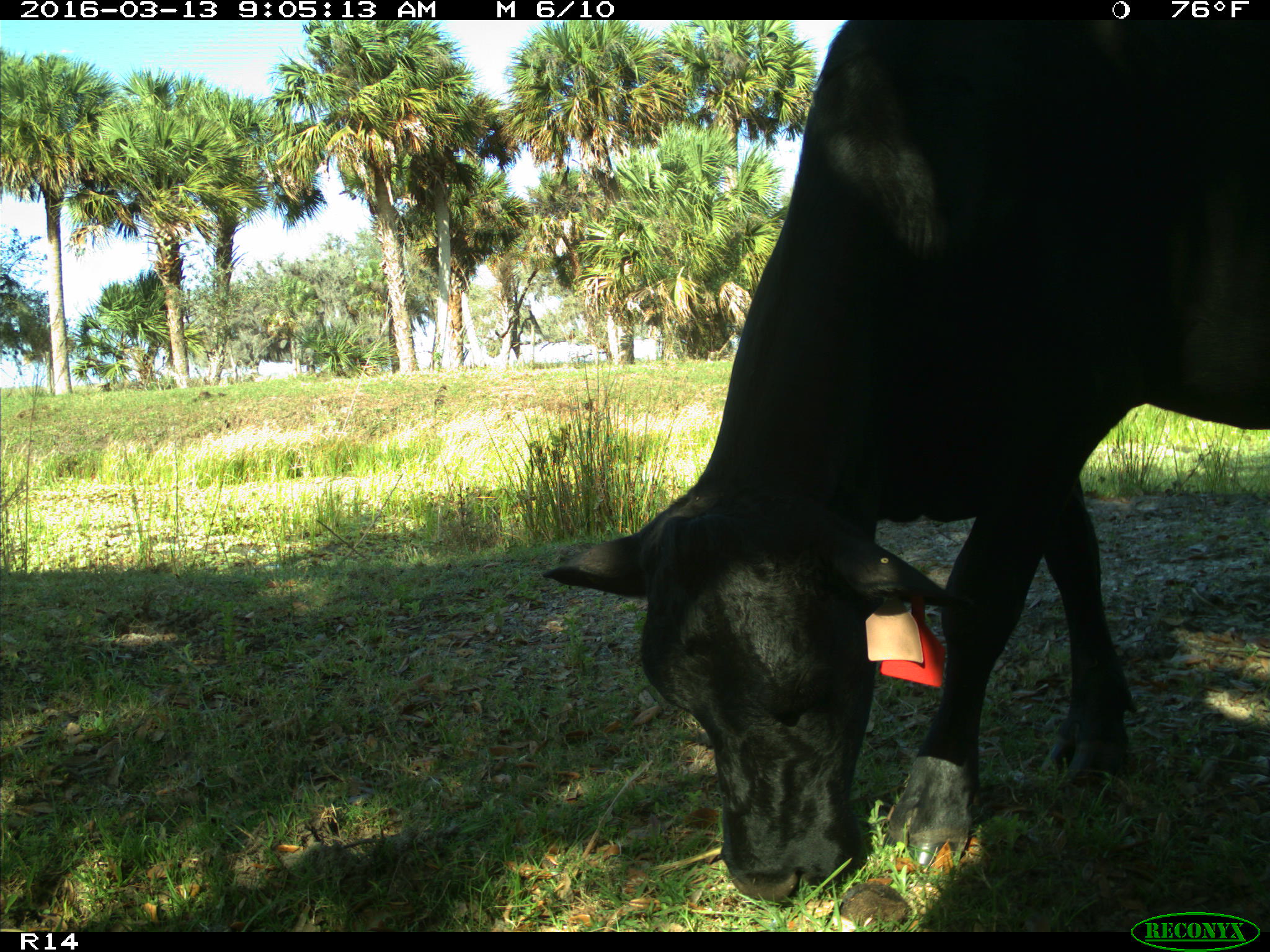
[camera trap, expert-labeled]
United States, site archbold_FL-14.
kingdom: Animalia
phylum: Chordata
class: Mammalia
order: Artiodactyla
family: Bovidae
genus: Bos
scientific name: Bos taurus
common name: domestic cow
Bos taurus (domestic cow).